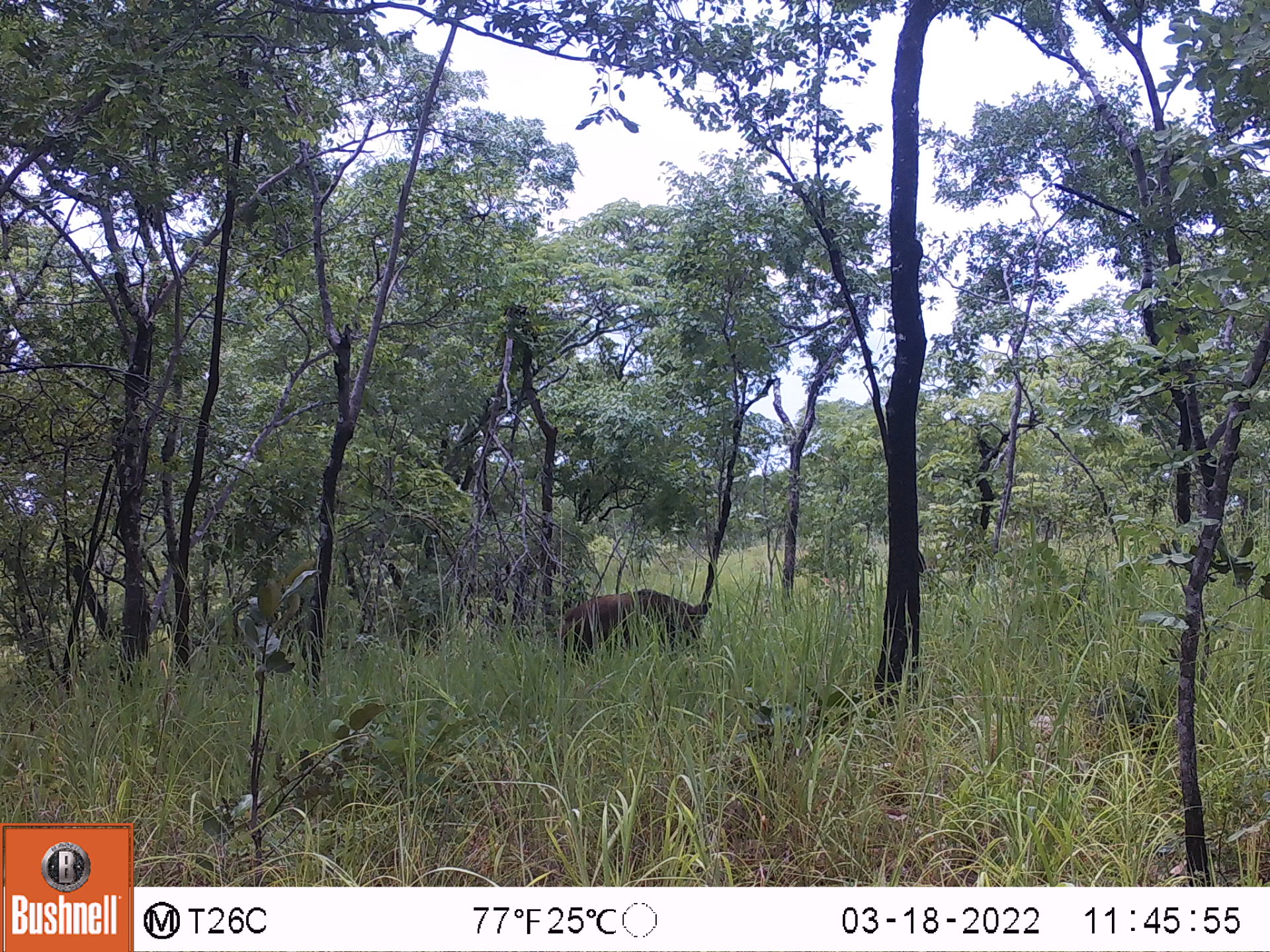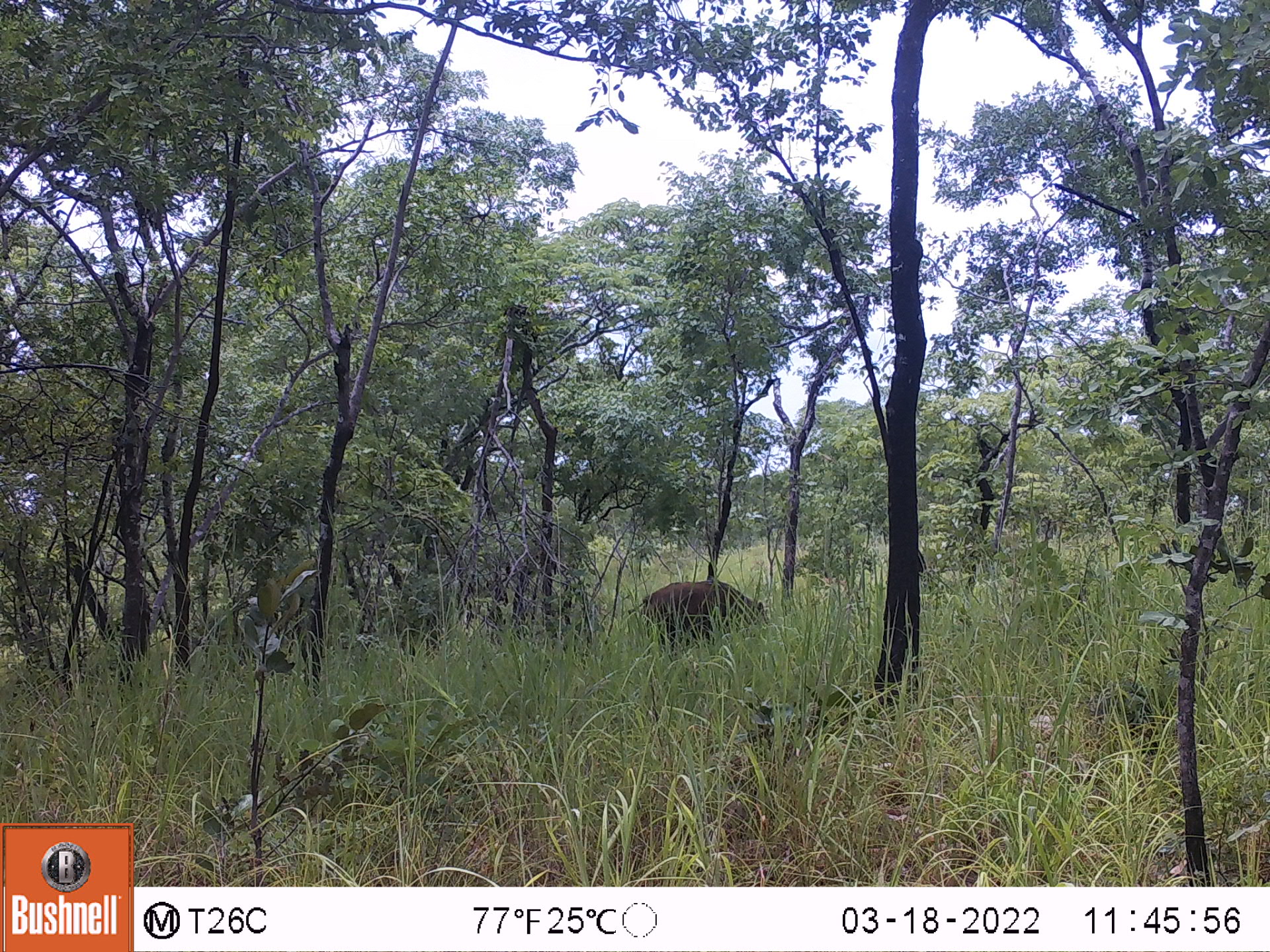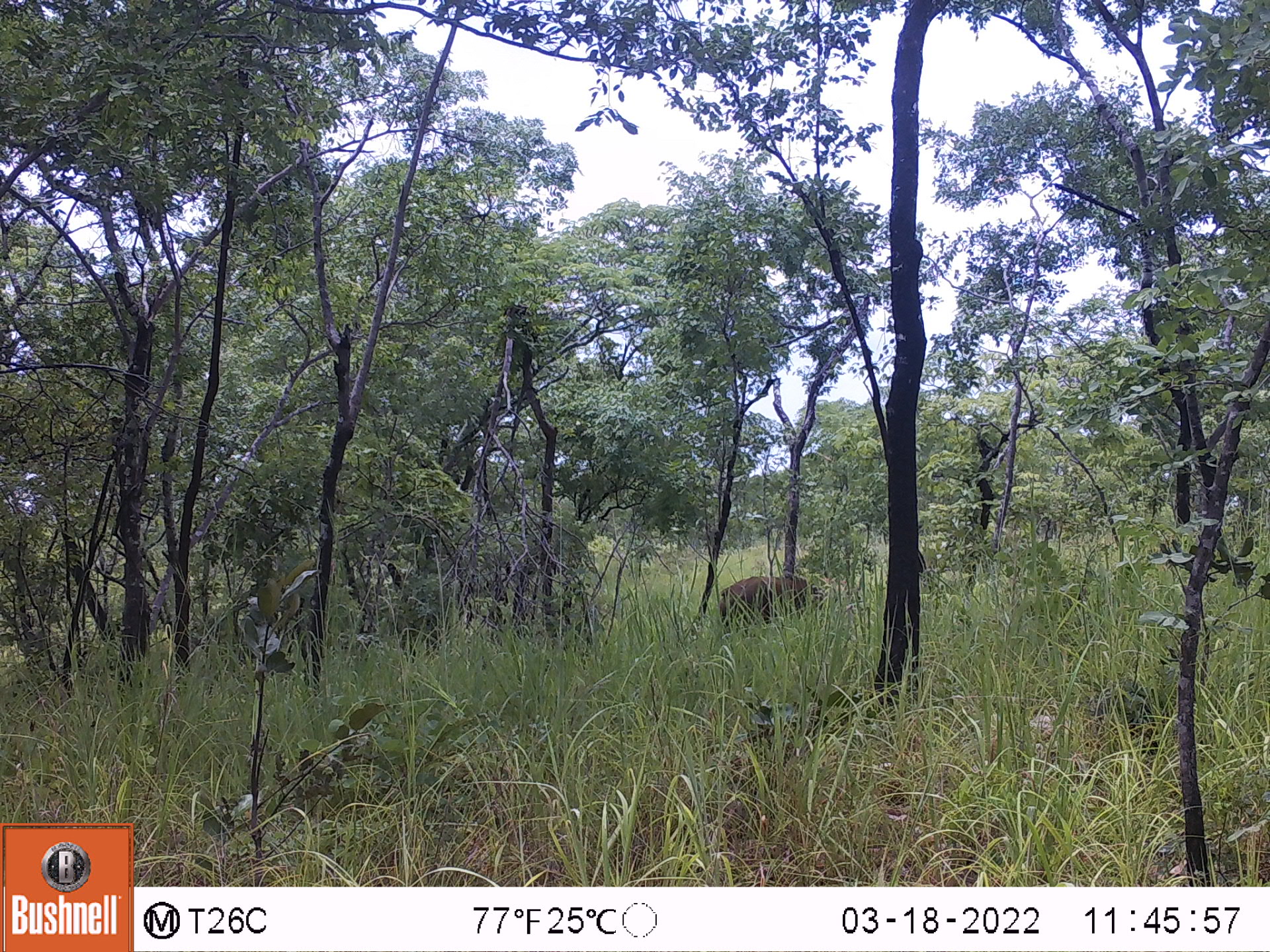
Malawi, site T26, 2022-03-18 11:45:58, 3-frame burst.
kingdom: Animalia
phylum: Chordata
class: Mammalia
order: Artiodactyla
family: Suidae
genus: Potamochoerus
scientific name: Potamochoerus larvatus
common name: bushpig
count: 1